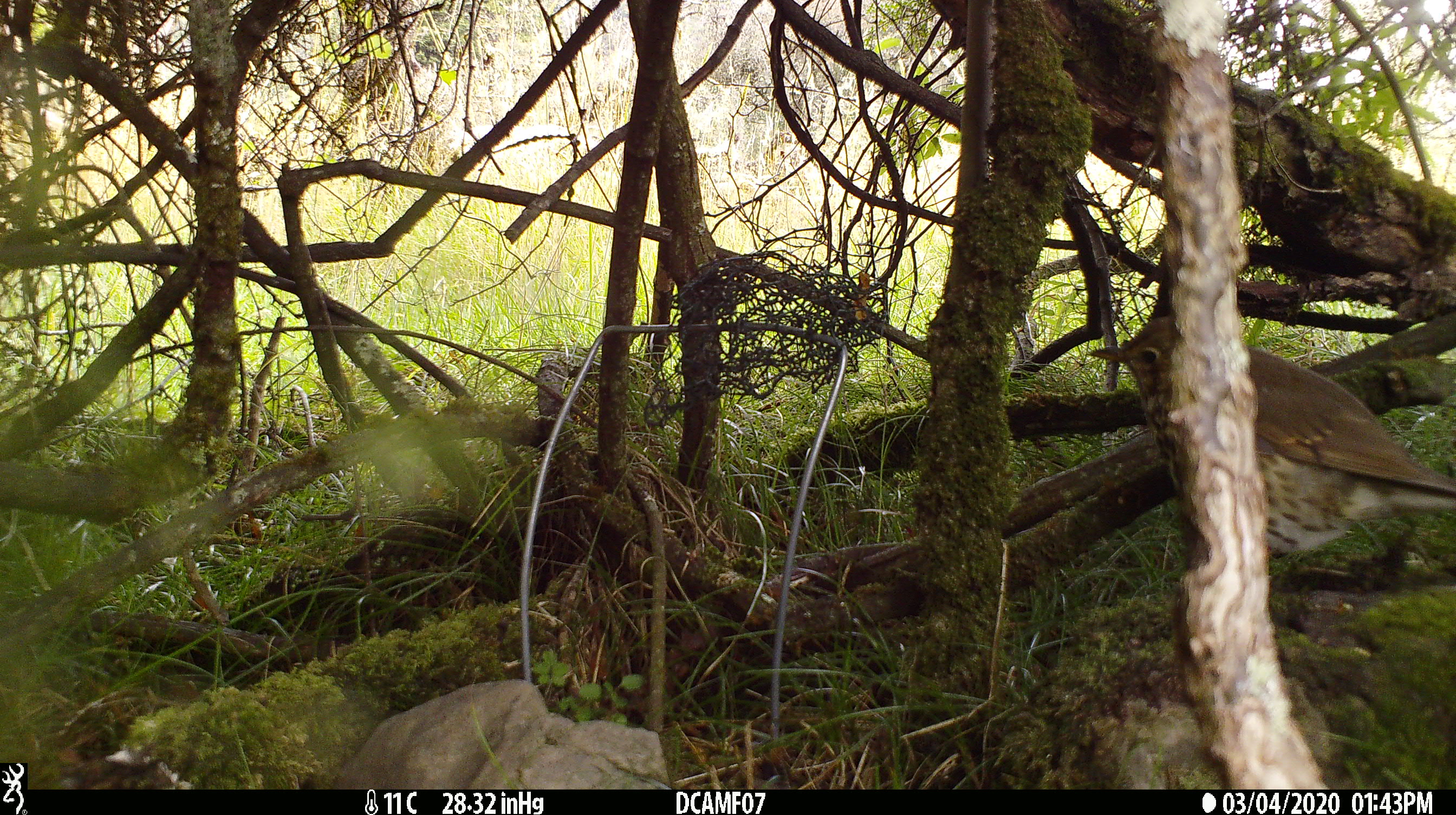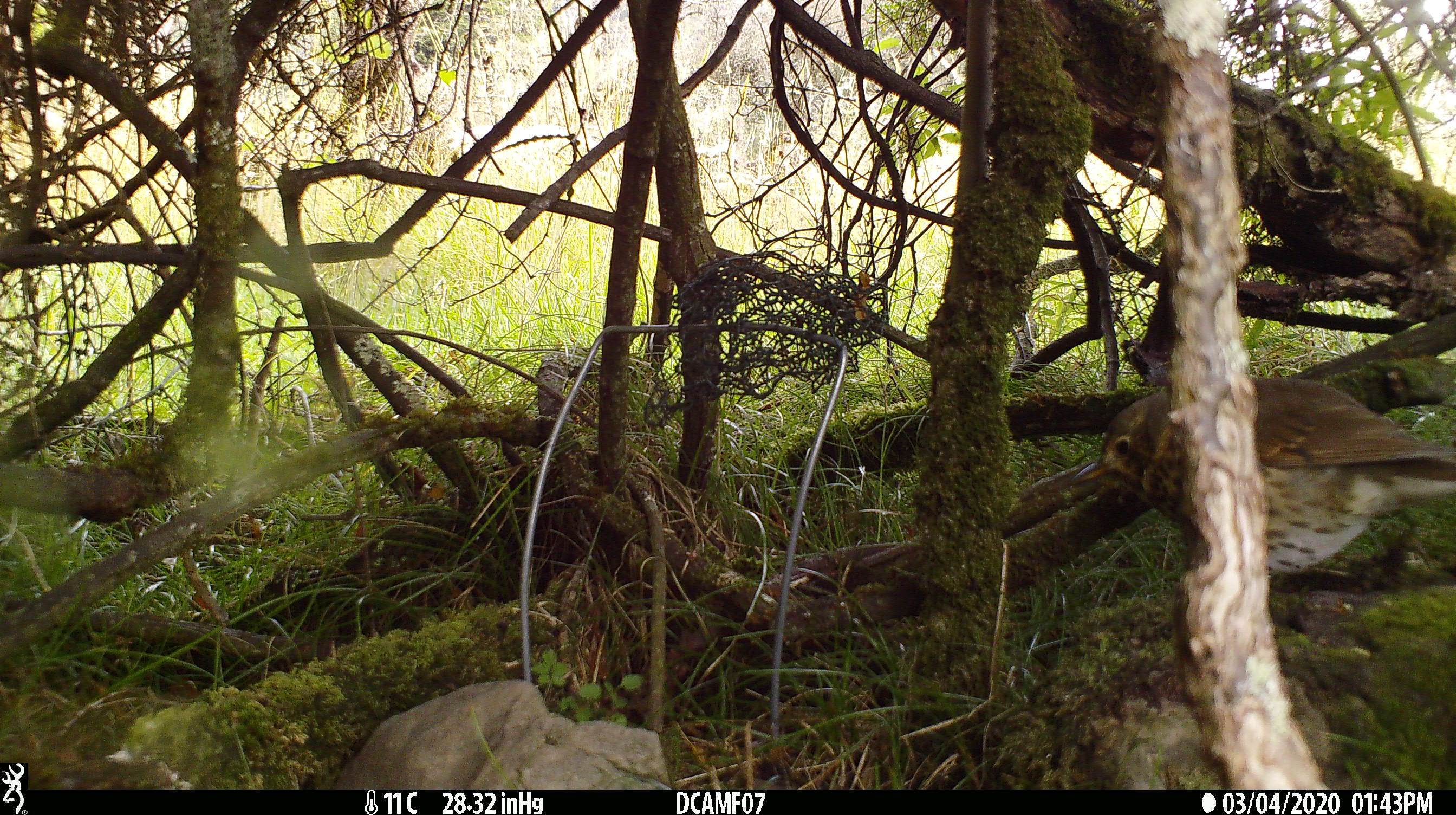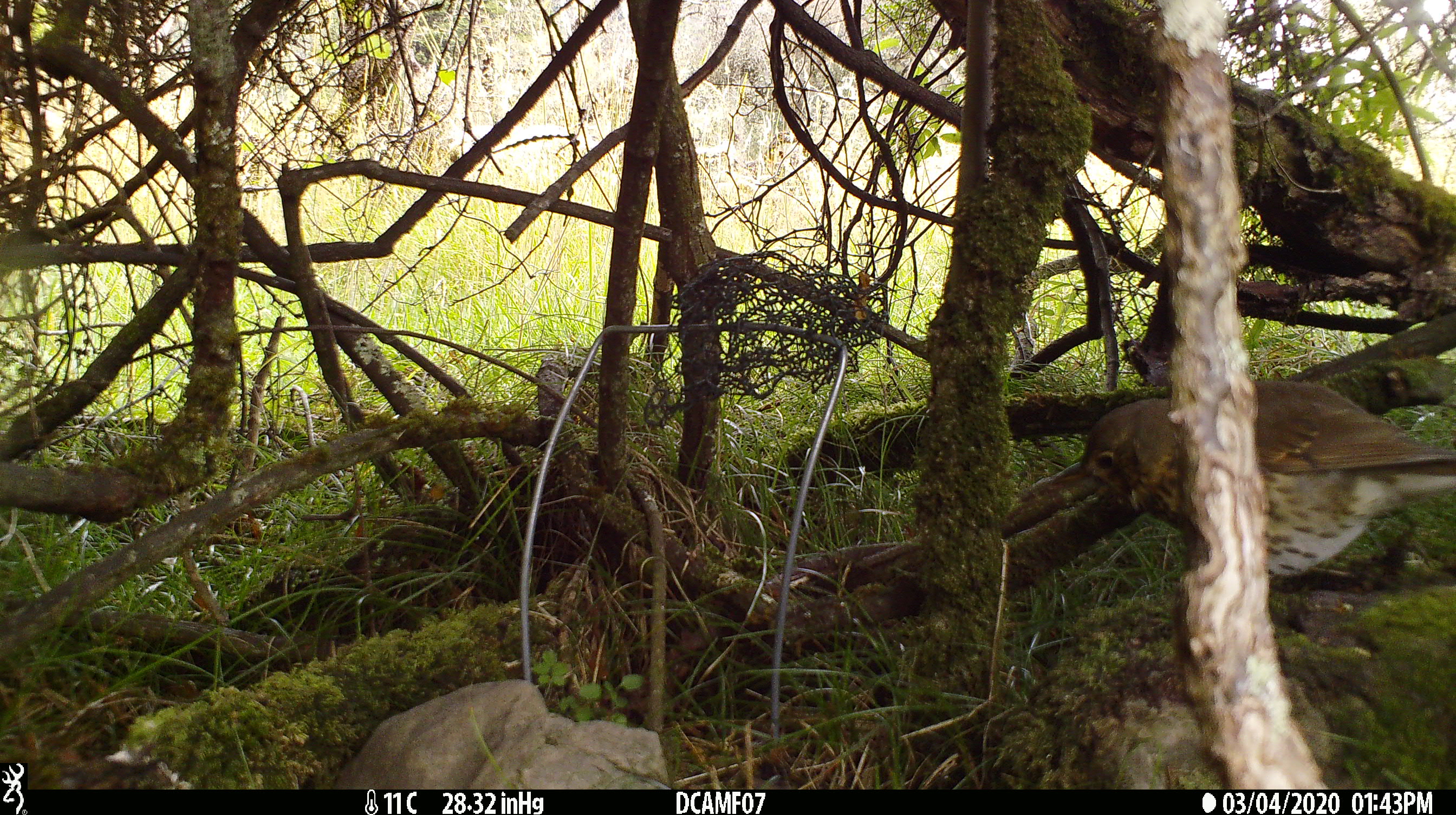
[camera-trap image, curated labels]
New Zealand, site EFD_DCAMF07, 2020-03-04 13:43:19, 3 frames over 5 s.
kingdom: Animalia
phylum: Chordata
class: Aves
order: Passeriformes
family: Turdidae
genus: Turdus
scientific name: Turdus philomelos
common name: song thrush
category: thrush